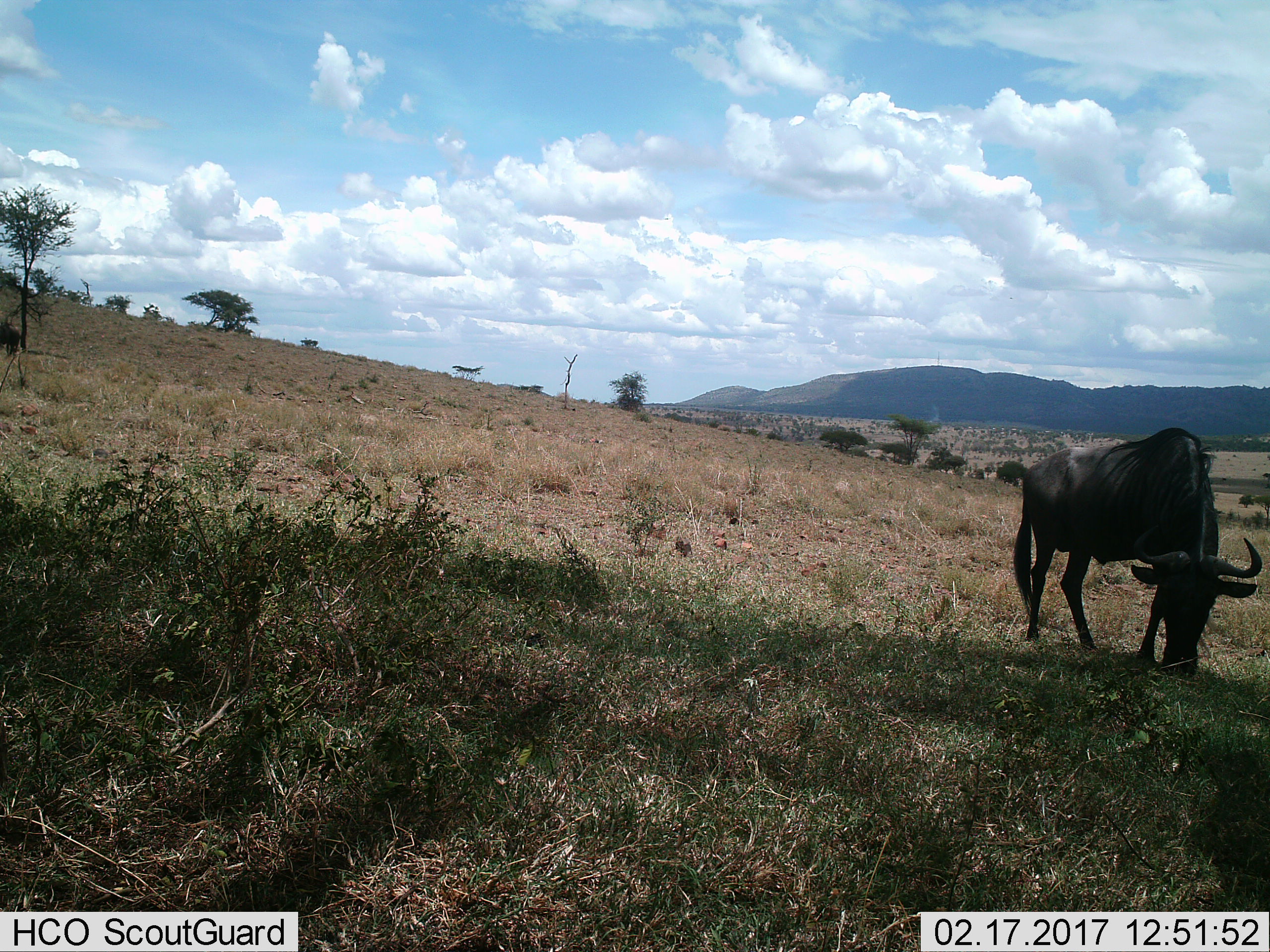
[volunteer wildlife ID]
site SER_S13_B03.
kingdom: Animalia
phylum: Chordata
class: Mammalia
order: Artiodactyla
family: Bovidae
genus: Connochaetes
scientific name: Connochaetes taurinus taurinus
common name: blue wildebeest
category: wildebeestblue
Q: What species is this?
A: Wildebeestblue (blue wildebeest) (Connochaetes taurinus taurinus).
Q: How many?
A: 1.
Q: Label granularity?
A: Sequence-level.